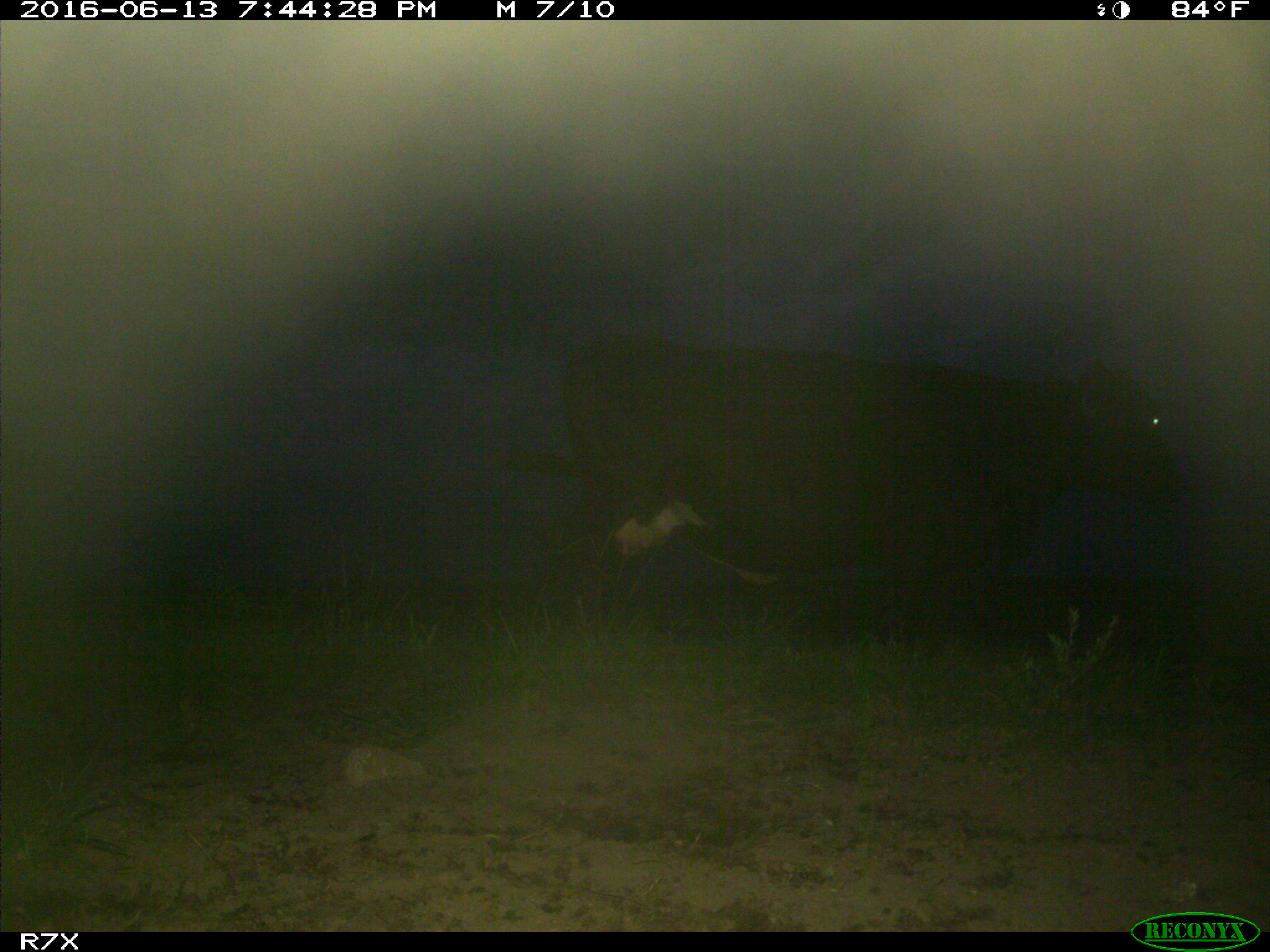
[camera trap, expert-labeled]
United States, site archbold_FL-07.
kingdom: Animalia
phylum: Chordata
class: Mammalia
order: Artiodactyla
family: Bovidae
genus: Bos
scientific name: Bos taurus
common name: domestic cow